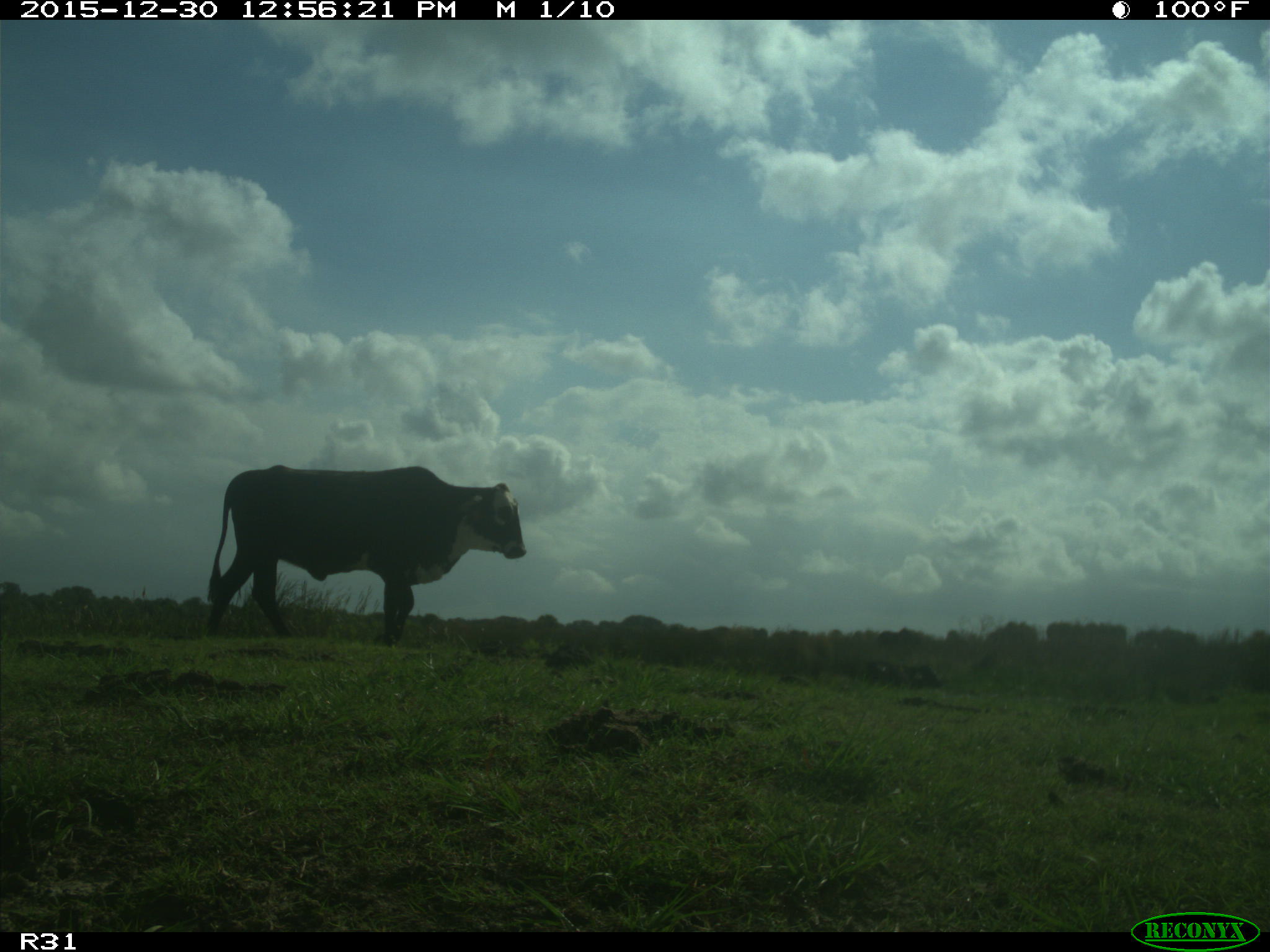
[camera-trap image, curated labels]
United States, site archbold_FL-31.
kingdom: Animalia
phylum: Chordata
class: Mammalia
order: Artiodactyla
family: Bovidae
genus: Bos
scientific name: Bos taurus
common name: domestic cow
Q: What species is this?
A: Bos taurus (domestic cow).